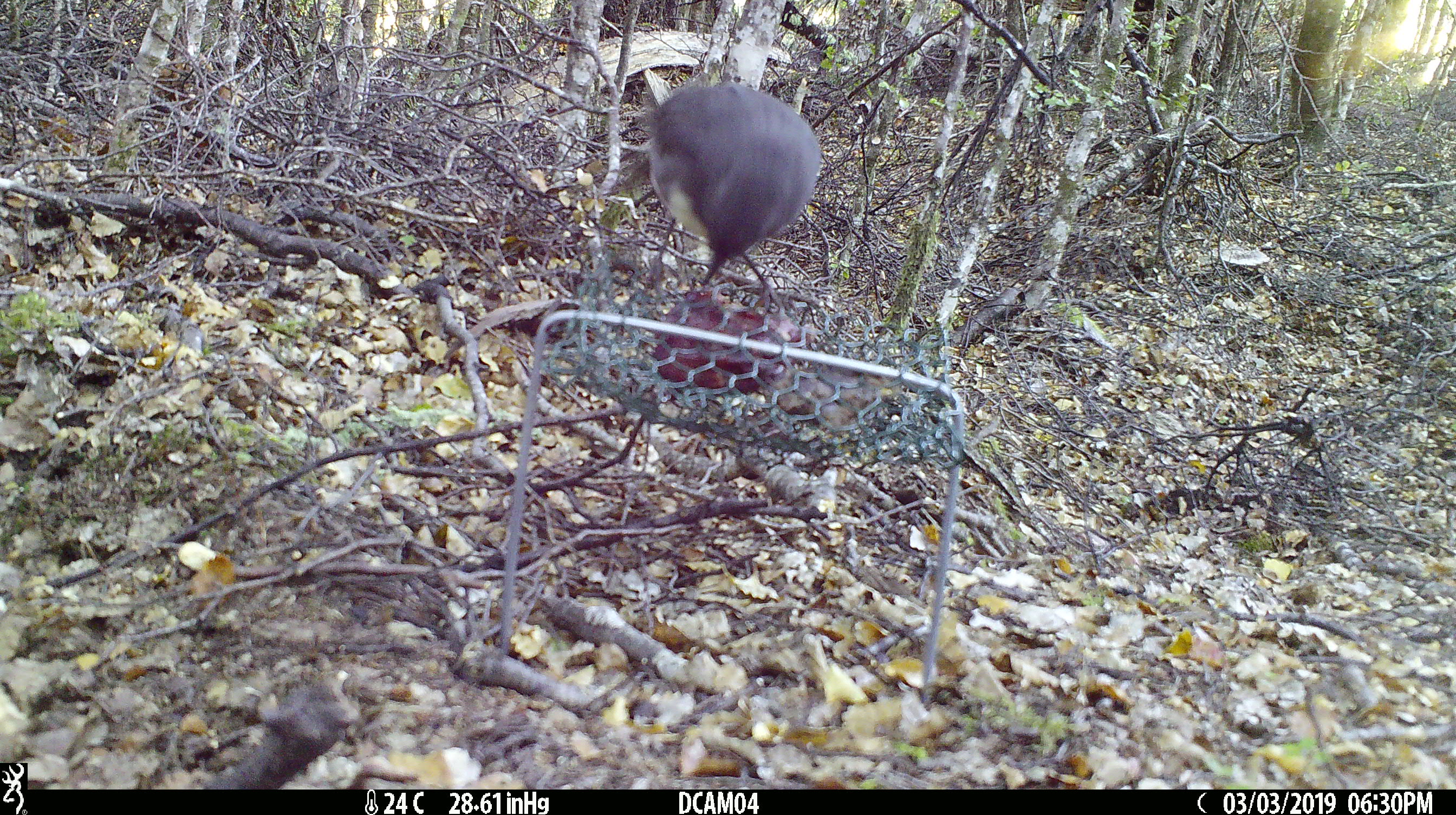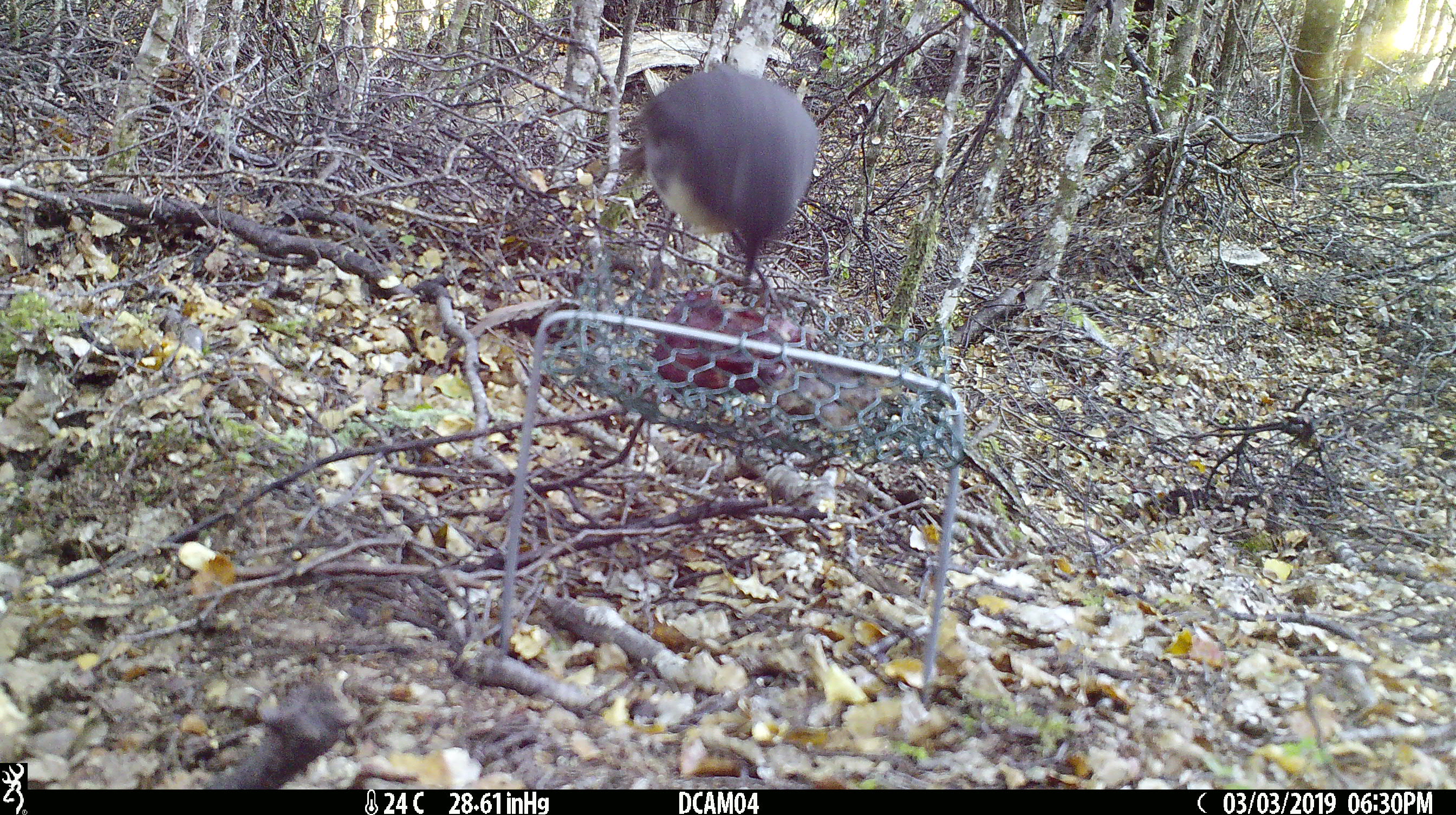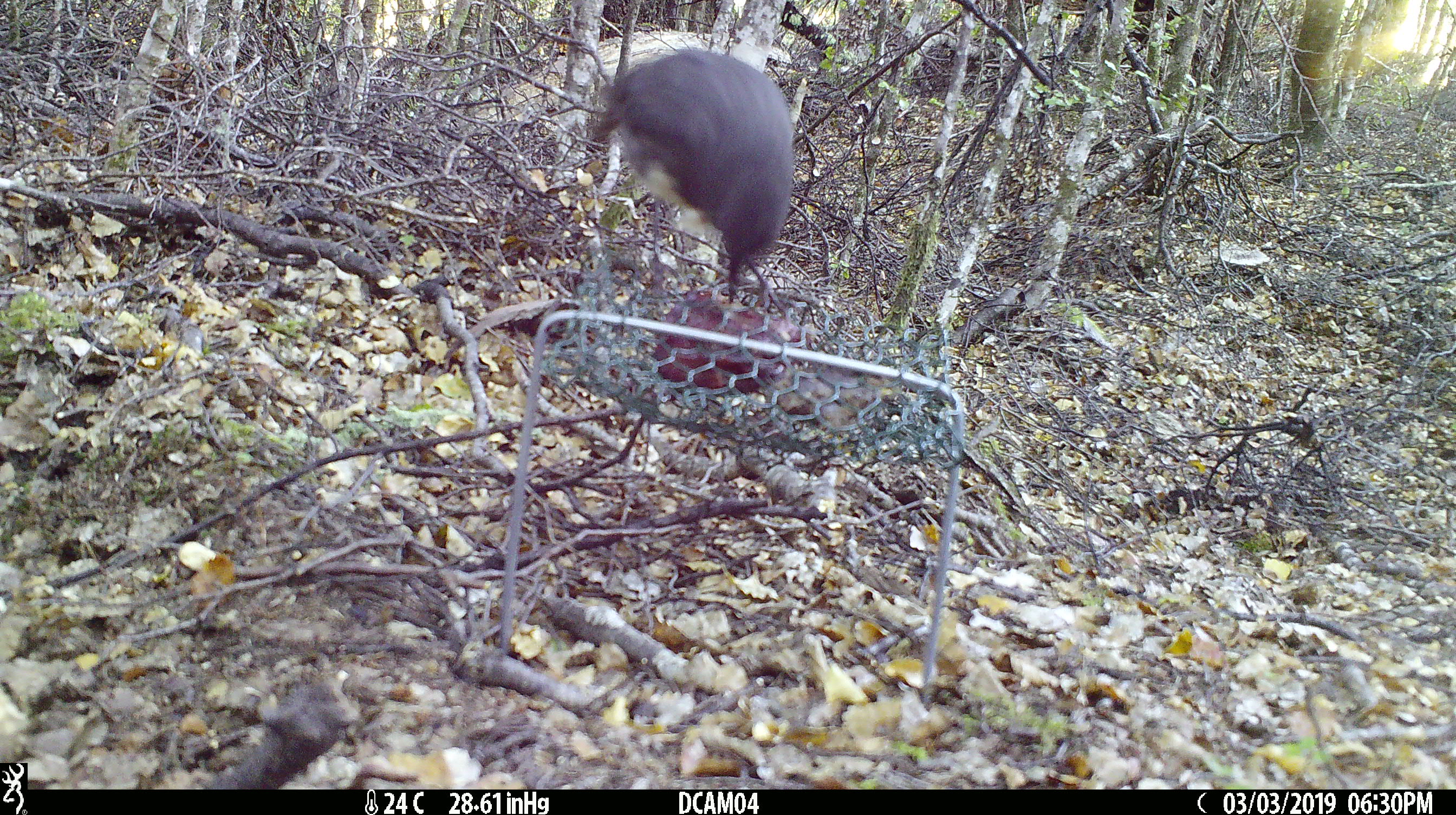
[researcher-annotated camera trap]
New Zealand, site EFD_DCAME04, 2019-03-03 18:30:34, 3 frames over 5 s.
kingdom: Animalia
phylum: Chordata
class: Aves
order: Passeriformes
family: Petroicidae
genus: Petroica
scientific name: Petroica australis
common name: new zealand robin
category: robin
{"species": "robin (new zealand robin) (Petroica australis)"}